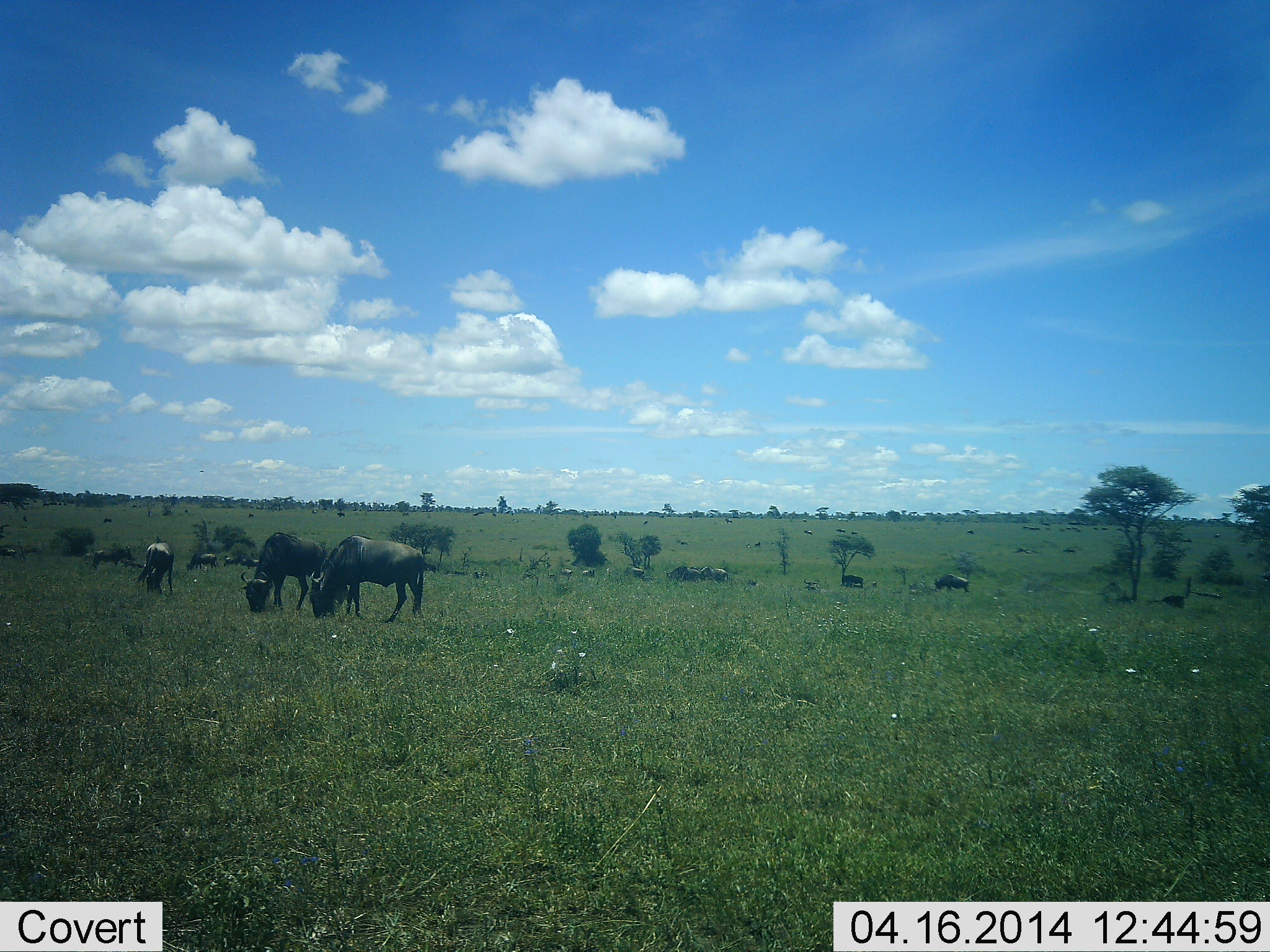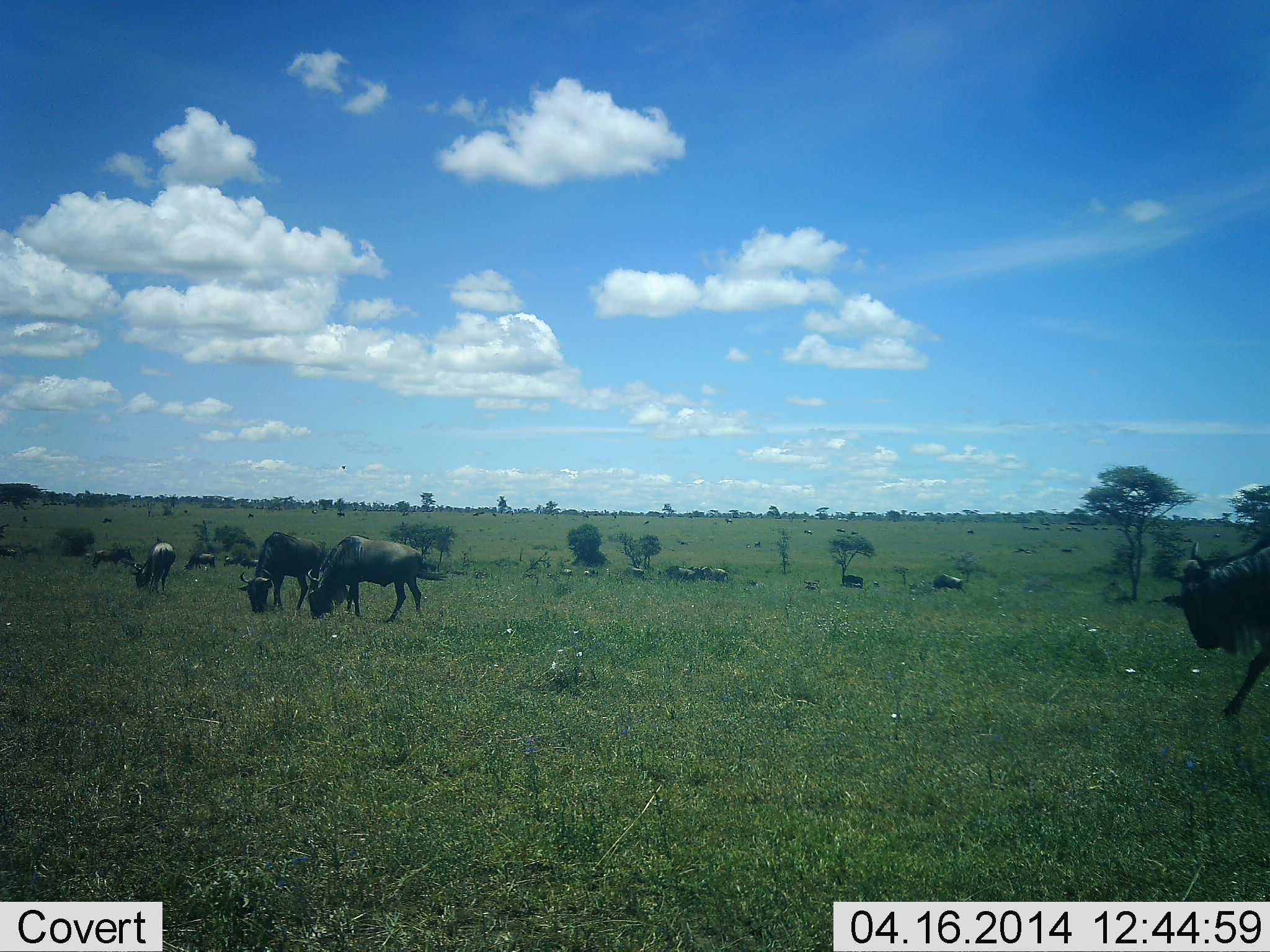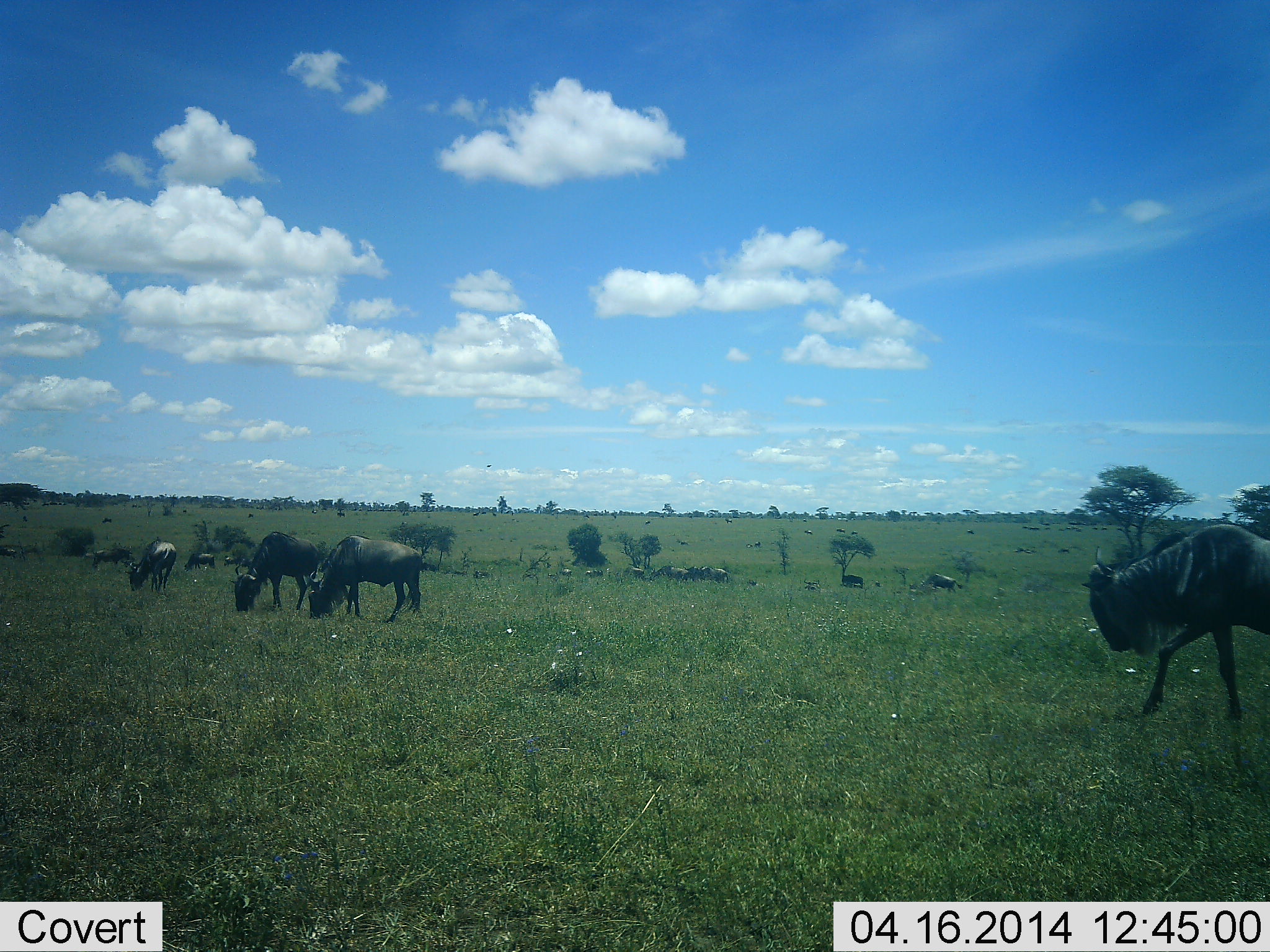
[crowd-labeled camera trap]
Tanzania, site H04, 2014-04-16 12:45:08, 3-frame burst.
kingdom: Animalia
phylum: Chordata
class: Mammalia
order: Artiodactyla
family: Bovidae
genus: Connochaetes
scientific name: Connochaetes taurinus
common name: blue wildebeest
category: wildebeest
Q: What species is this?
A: Wildebeest (blue wildebeest) (Connochaetes taurinus).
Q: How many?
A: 11-50.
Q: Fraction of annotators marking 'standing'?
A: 20%.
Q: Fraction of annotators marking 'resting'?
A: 20%.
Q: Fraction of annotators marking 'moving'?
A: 50%.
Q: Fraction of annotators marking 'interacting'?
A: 0%.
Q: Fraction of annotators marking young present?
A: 0%.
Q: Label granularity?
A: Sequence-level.